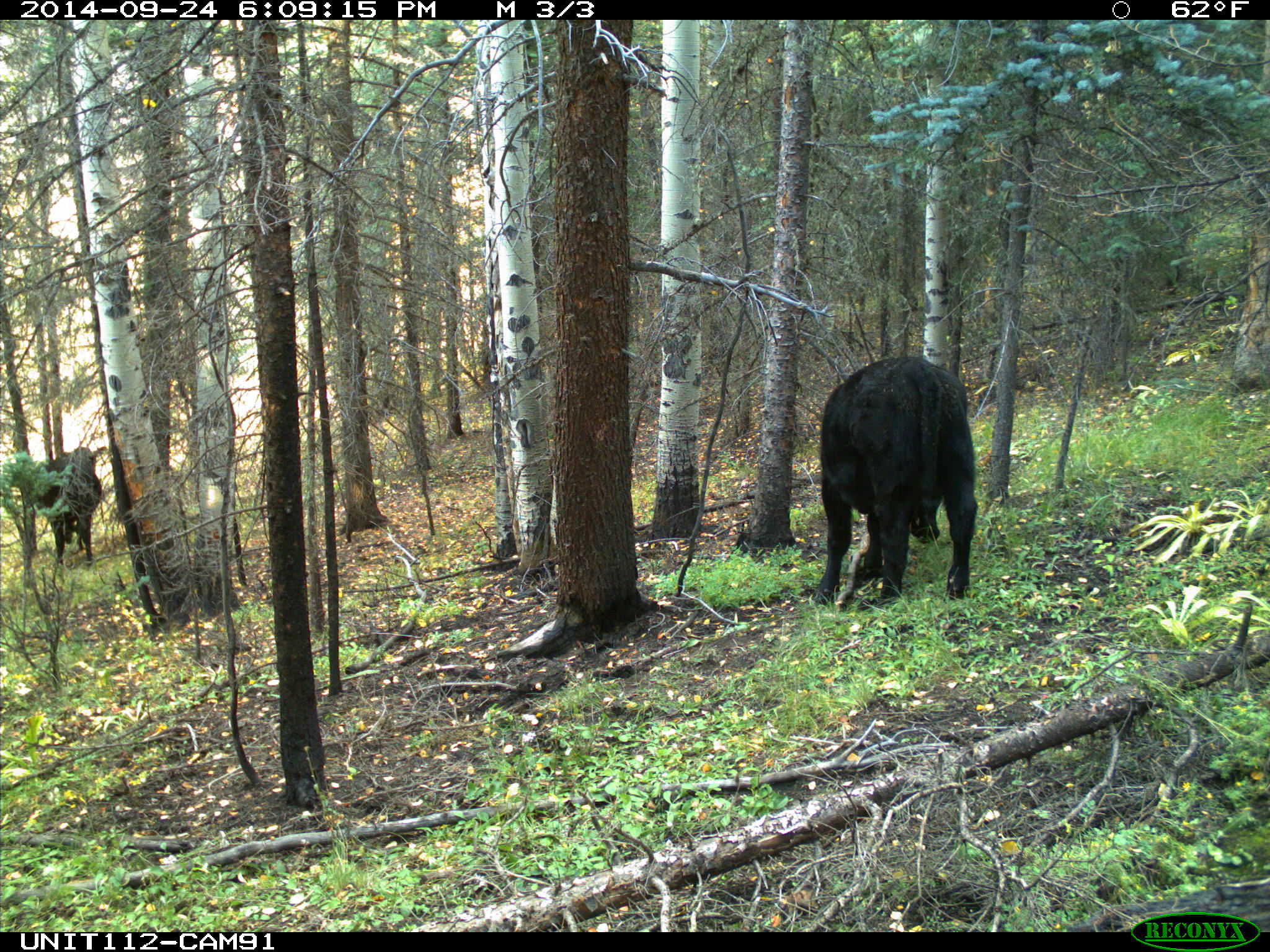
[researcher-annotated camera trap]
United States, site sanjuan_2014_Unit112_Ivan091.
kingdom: Animalia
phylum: Chordata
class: Mammalia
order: Artiodactyla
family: Bovidae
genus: Bos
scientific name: Bos taurus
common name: domestic cow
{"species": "Bos taurus (domestic cow)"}